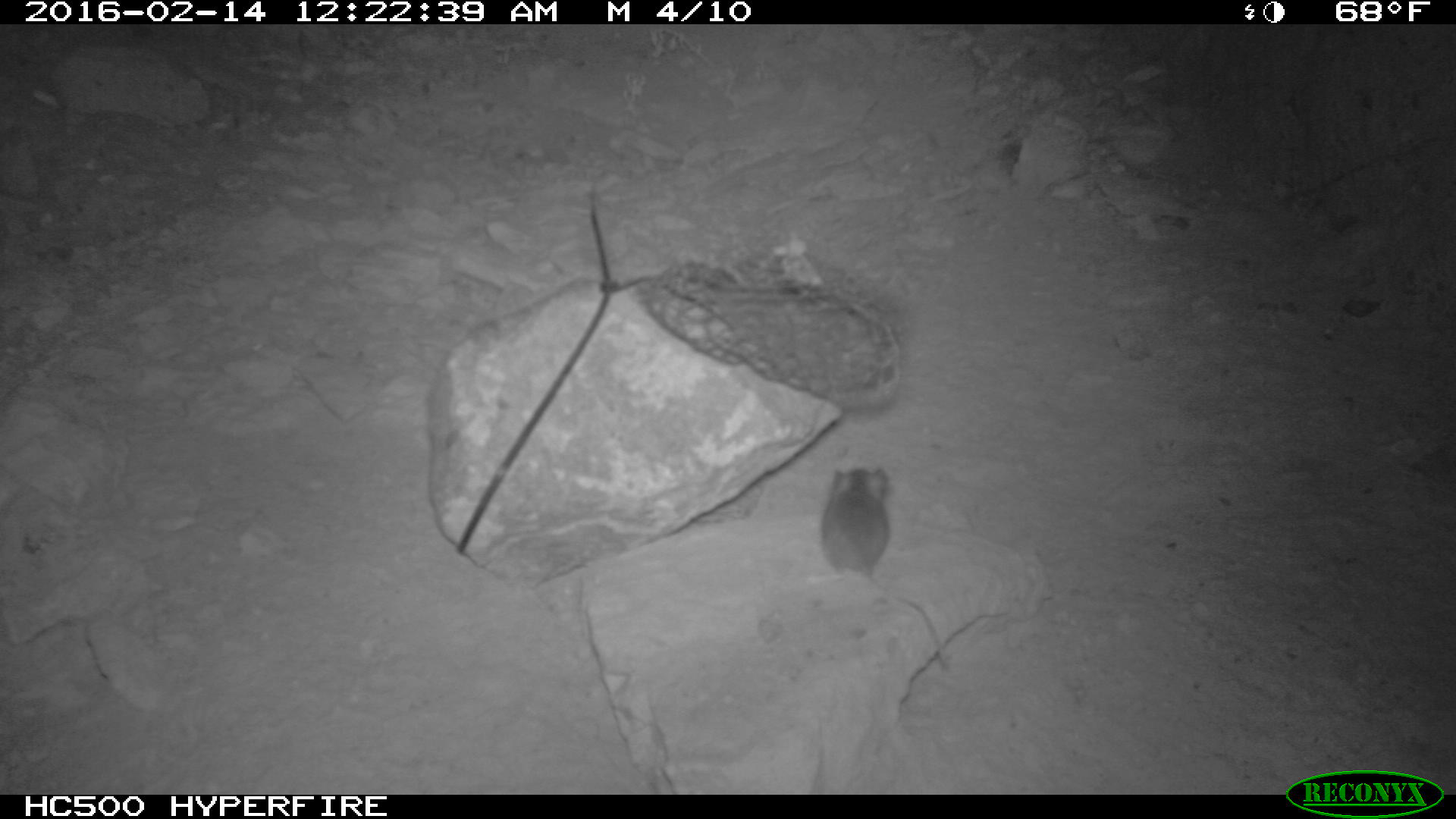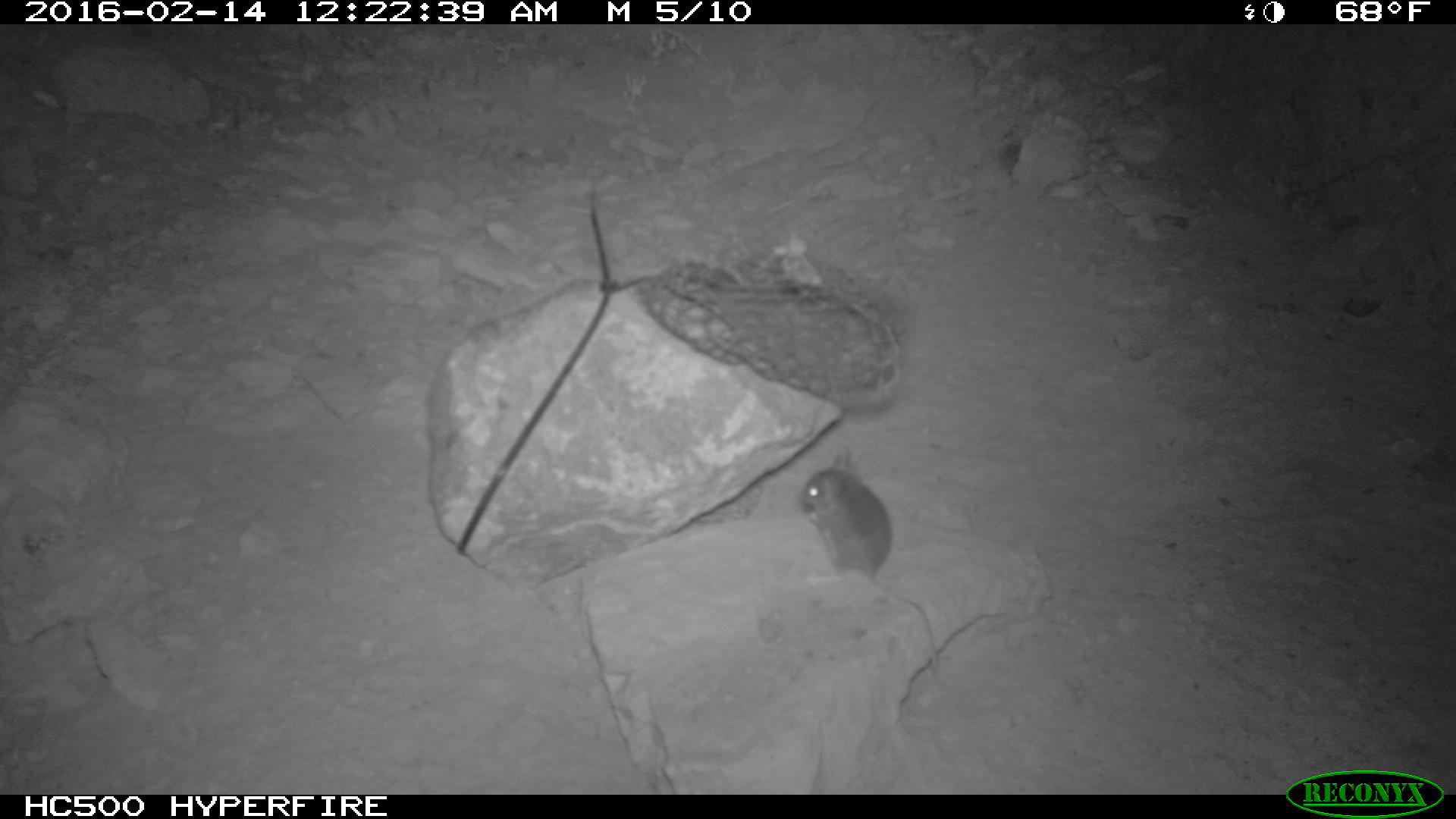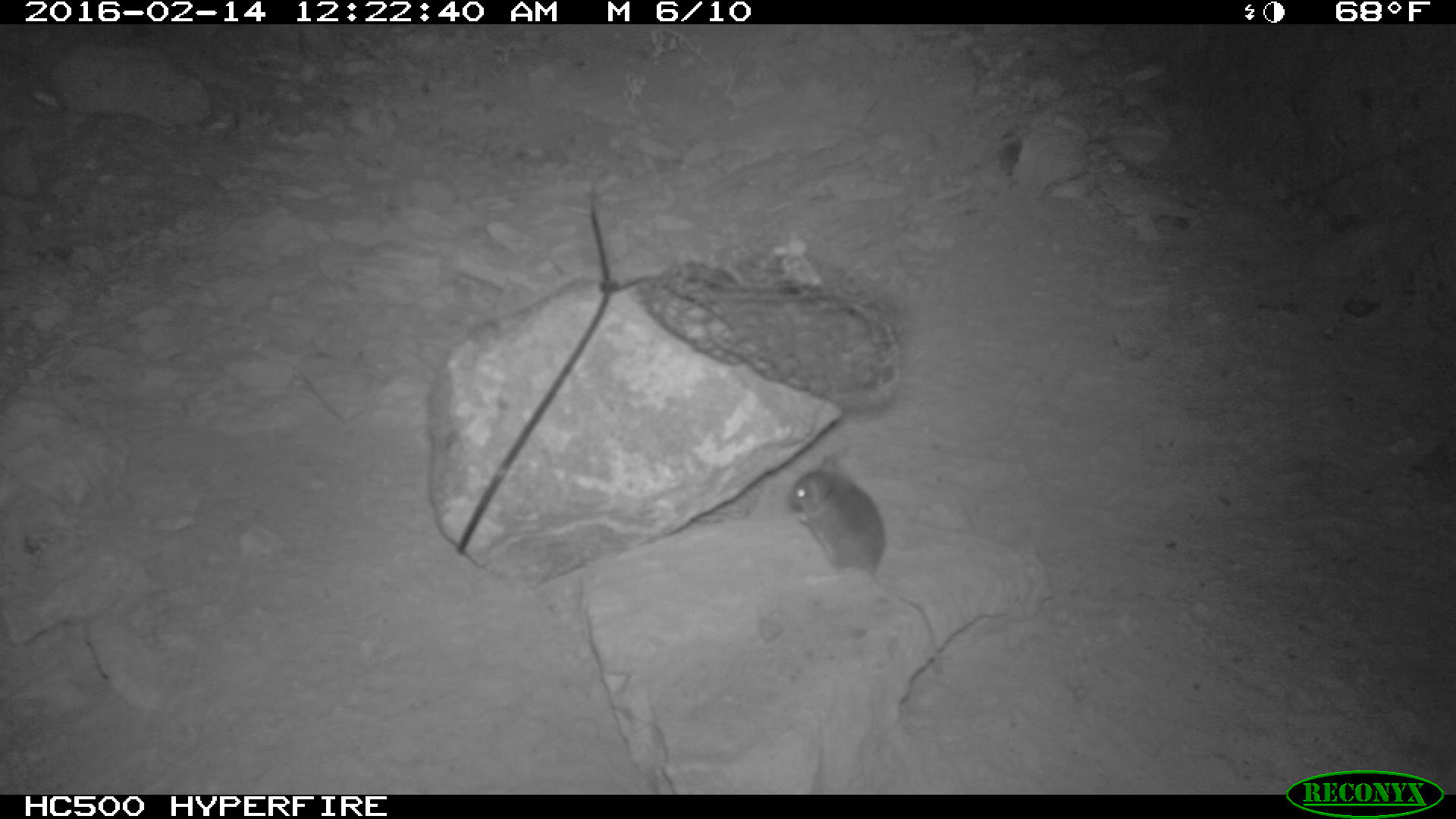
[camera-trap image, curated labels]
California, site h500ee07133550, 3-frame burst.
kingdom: Animalia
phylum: Chordata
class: Mammalia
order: Rodentia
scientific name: Rodentia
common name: rodent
Rodent (Rodentia).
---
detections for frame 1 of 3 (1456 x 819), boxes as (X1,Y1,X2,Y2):
rodent: (804,467,946,668)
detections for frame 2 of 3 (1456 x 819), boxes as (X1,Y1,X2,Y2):
rodent: (797,444,944,679)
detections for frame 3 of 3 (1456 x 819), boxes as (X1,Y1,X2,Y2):
rodent: (785,451,938,657)